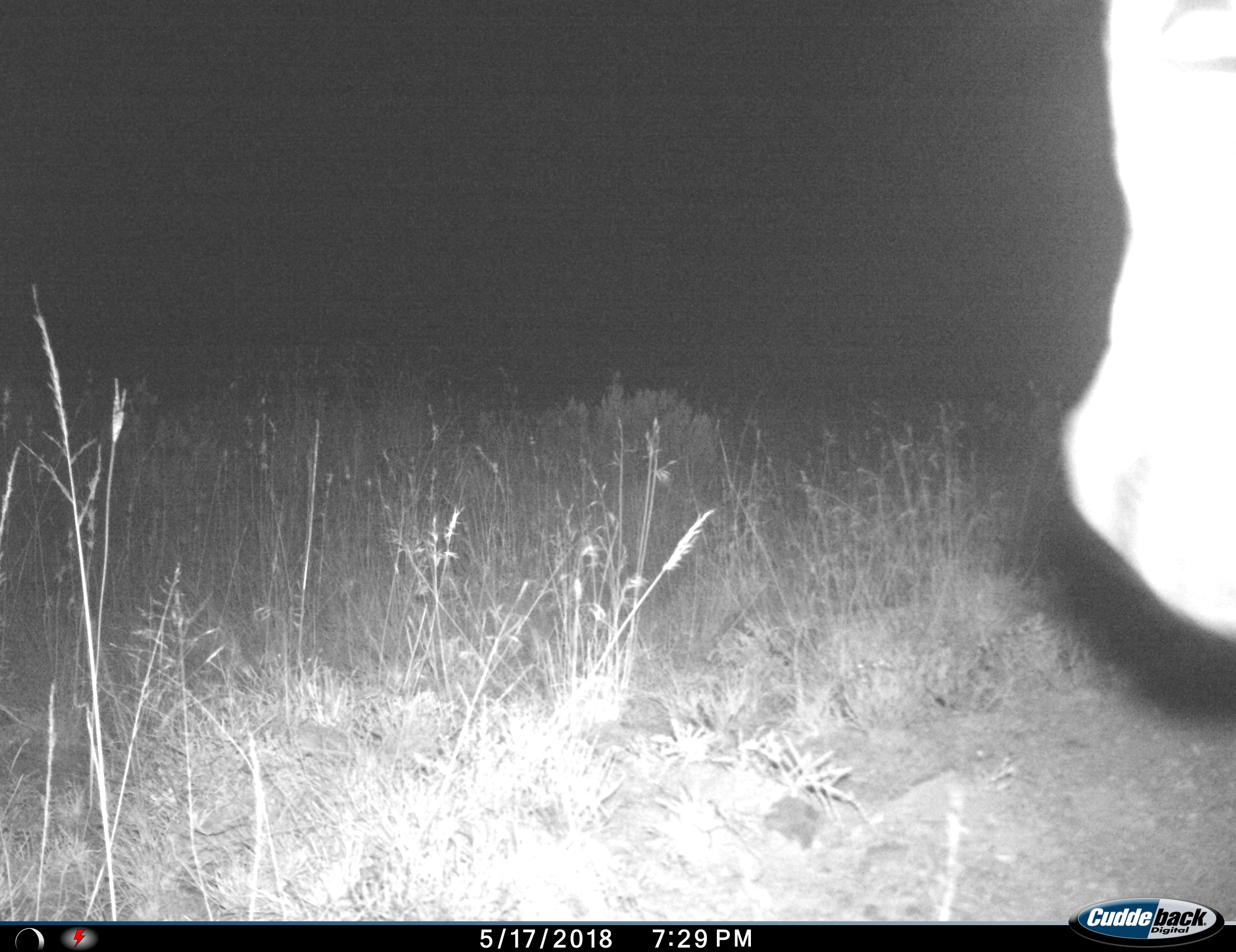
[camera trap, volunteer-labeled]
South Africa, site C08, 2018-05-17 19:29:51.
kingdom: Animalia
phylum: Chordata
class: Mammalia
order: Perissodactyla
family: Equidae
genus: Equus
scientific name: Equus zebra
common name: mountain zebra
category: zebramountain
Zebramountain (mountain zebra) (Equus zebra), count 1. Behavior (volunteer vote fractions): standing 0%, resting 0%, moving 100%, interacting 0%. Young present (vote fraction): 0%. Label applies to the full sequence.